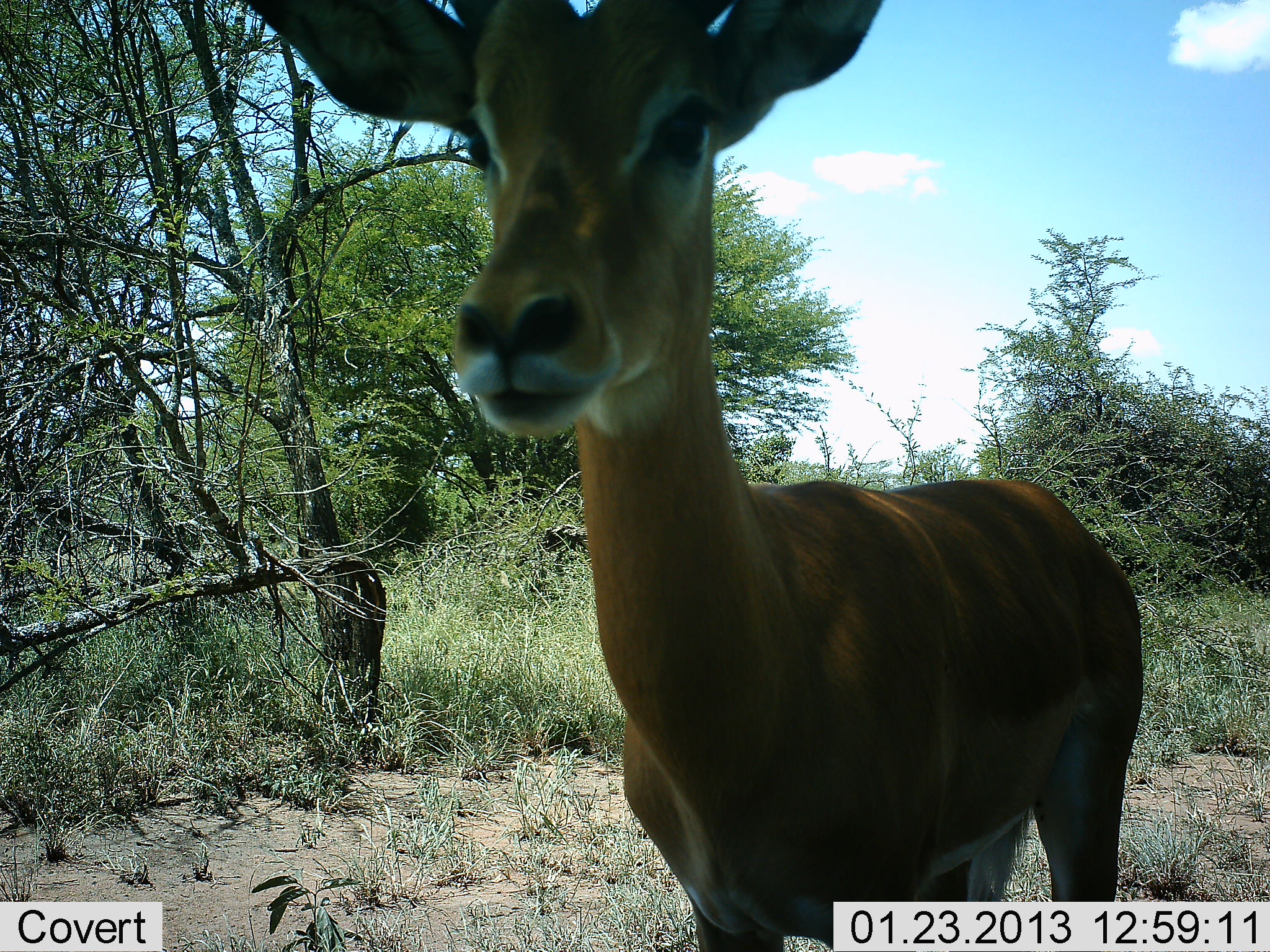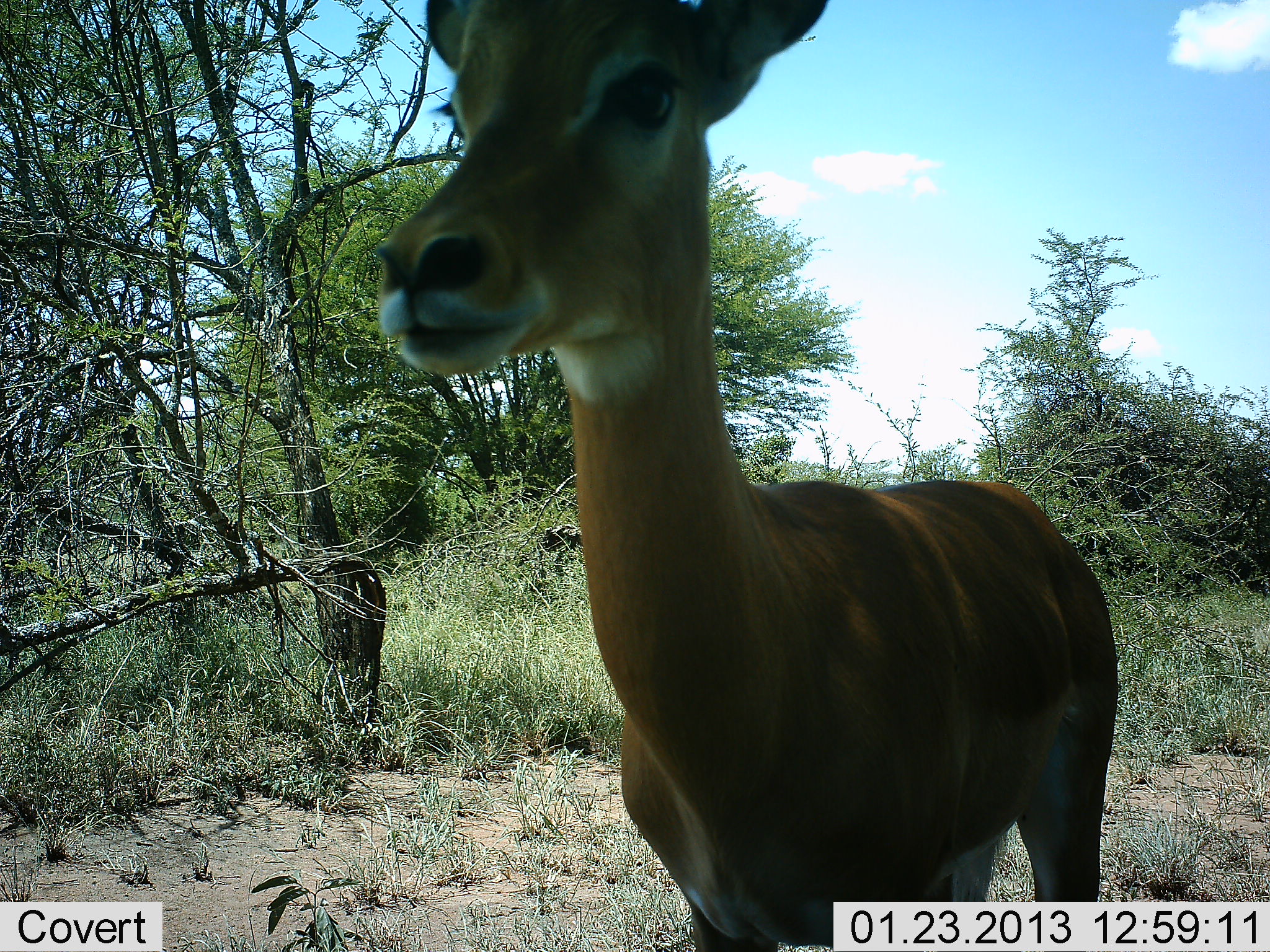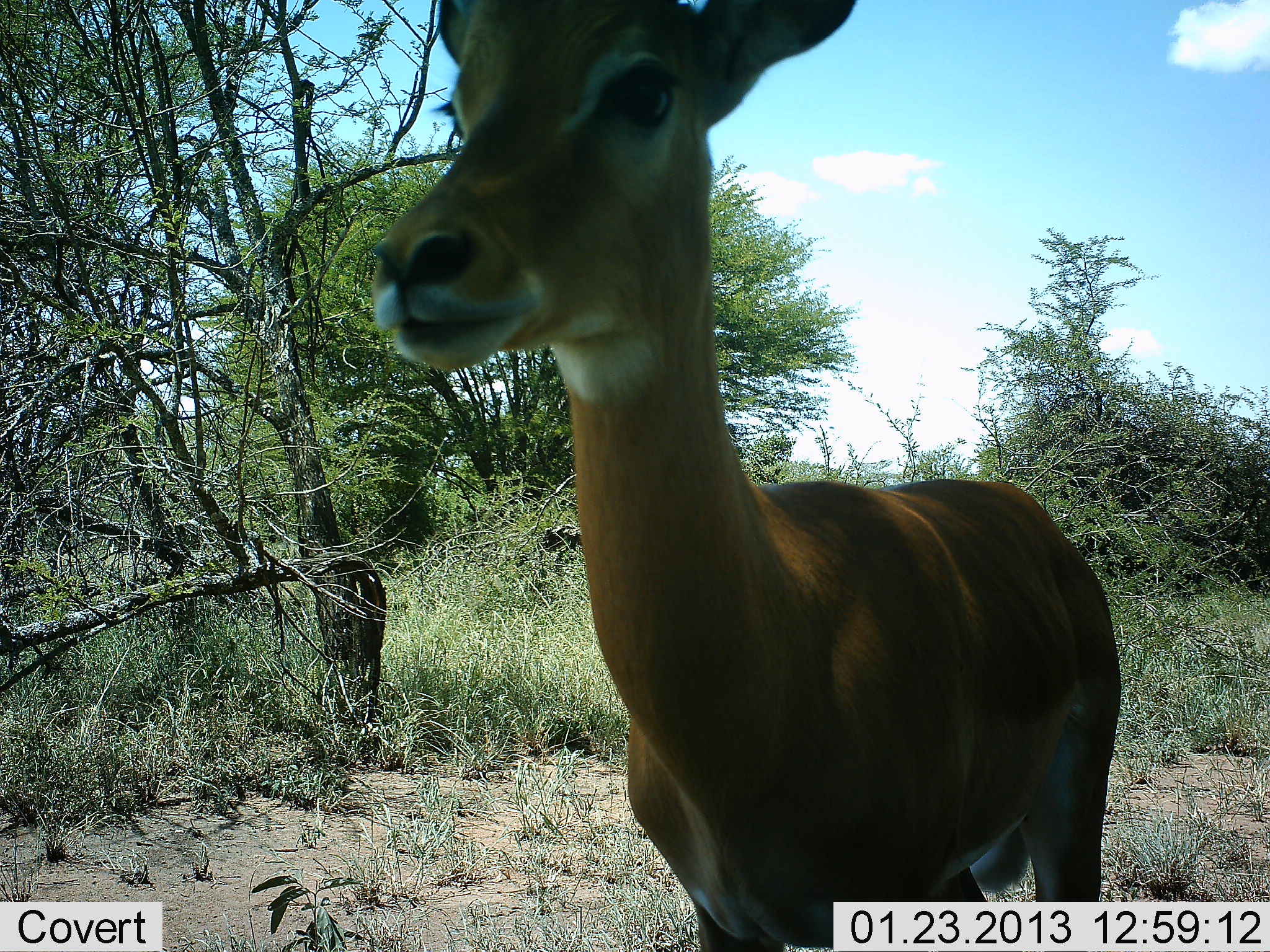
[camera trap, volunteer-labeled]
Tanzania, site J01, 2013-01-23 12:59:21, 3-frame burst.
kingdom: Animalia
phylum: Chordata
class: Mammalia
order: Artiodactyla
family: Bovidae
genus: Aepyceros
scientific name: Aepyceros melampus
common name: impala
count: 1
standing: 100%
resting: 0%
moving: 0%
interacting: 0%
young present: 0%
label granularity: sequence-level